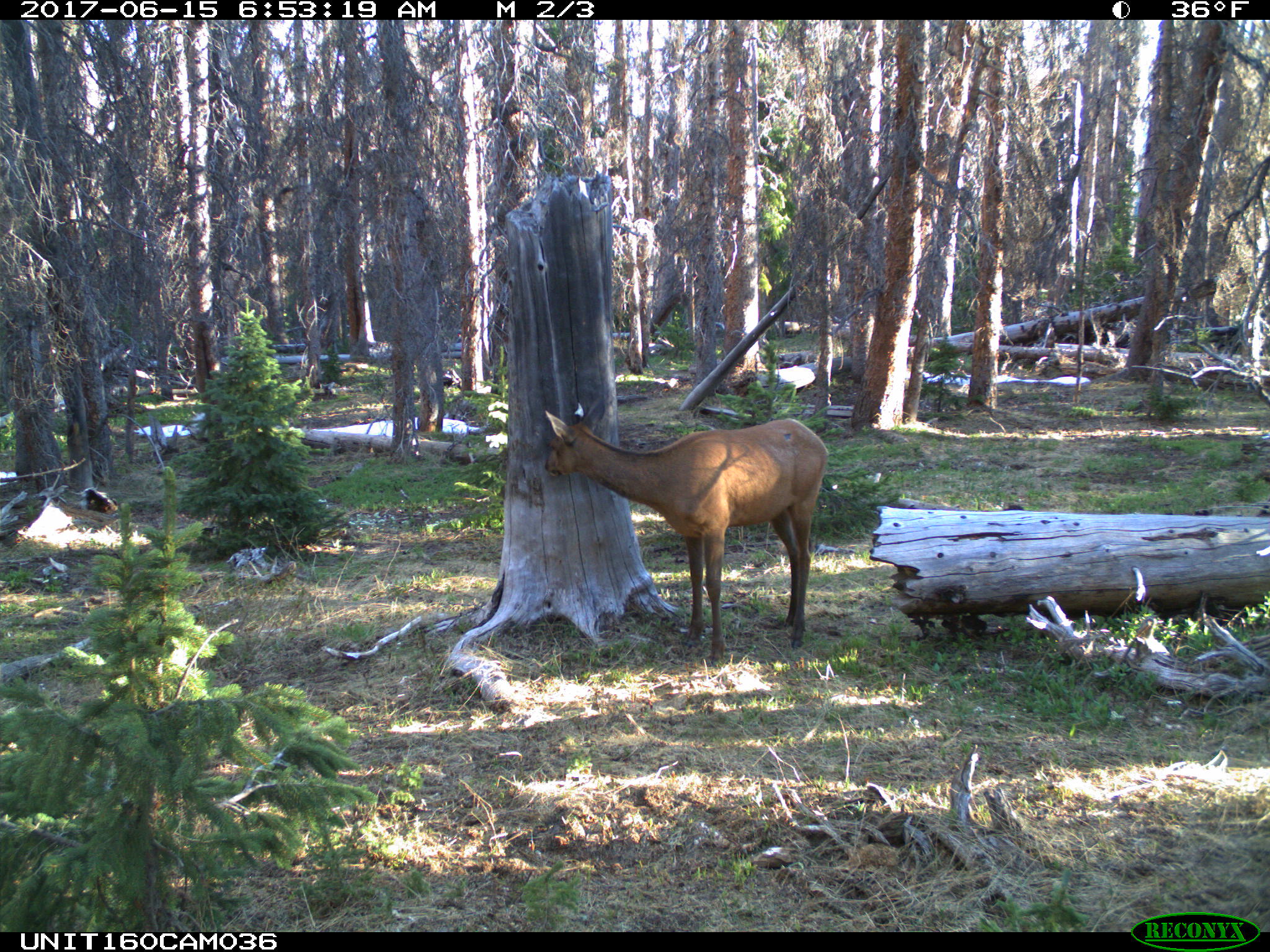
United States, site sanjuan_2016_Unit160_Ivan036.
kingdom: Animalia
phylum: Chordata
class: Mammalia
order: Artiodactyla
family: Cervidae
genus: Cervus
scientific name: Cervus elaphus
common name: red deer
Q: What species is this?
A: Cervus elaphus (red deer).